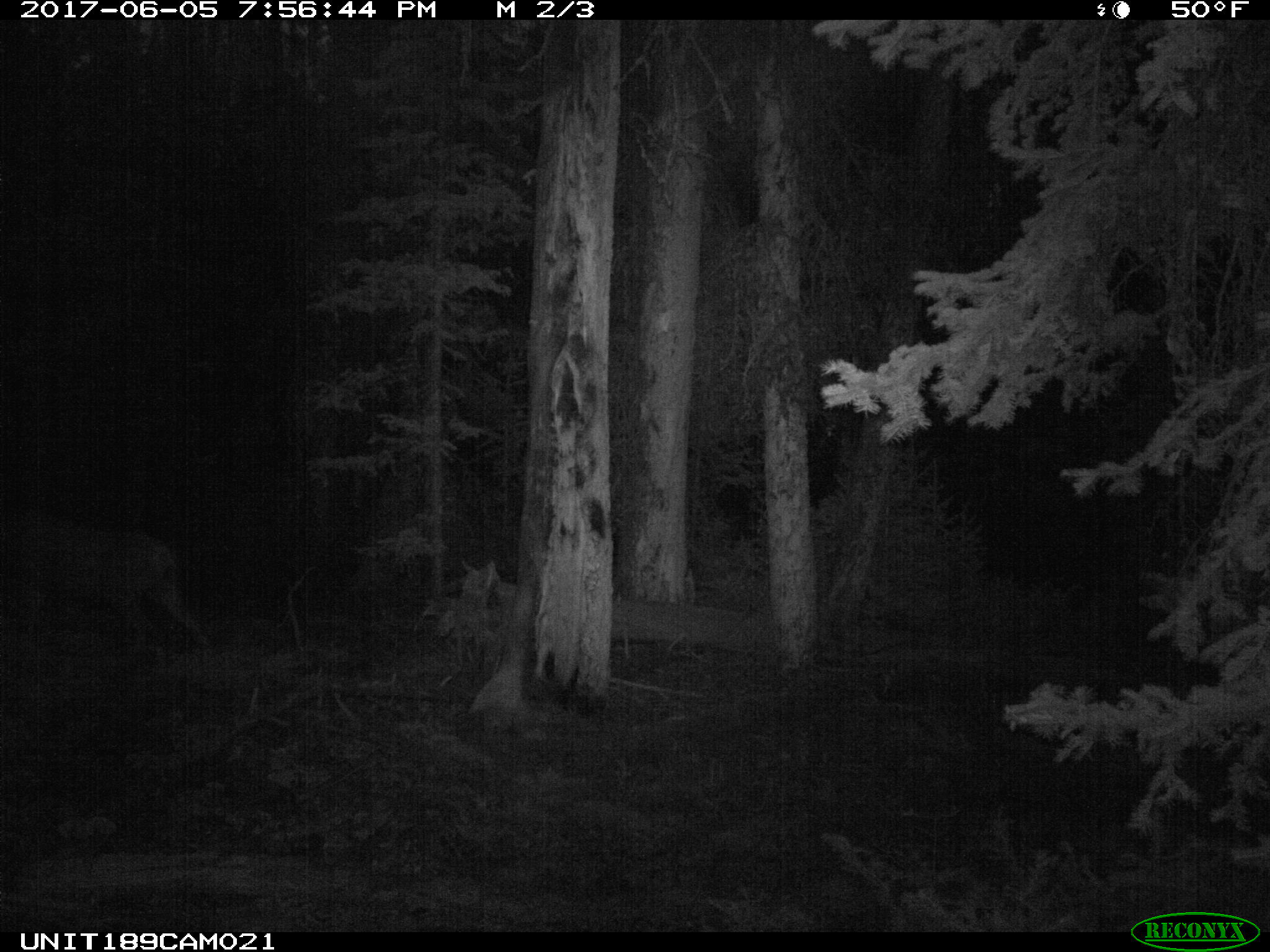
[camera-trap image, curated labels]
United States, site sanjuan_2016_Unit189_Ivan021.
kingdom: Animalia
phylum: Chordata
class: Mammalia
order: Artiodactyla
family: Cervidae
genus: Odocoileus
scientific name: Odocoileus hemionus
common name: mule deer